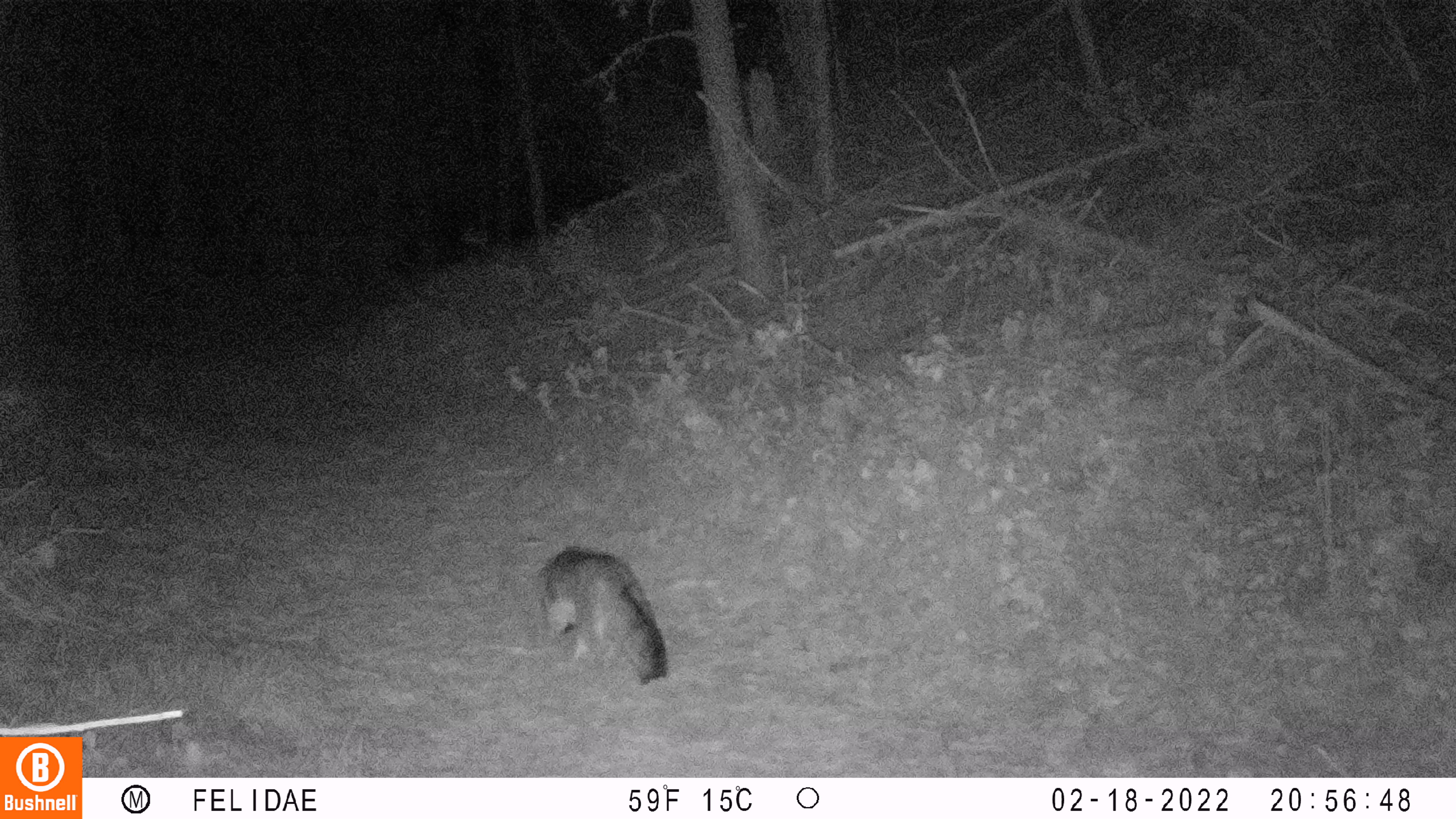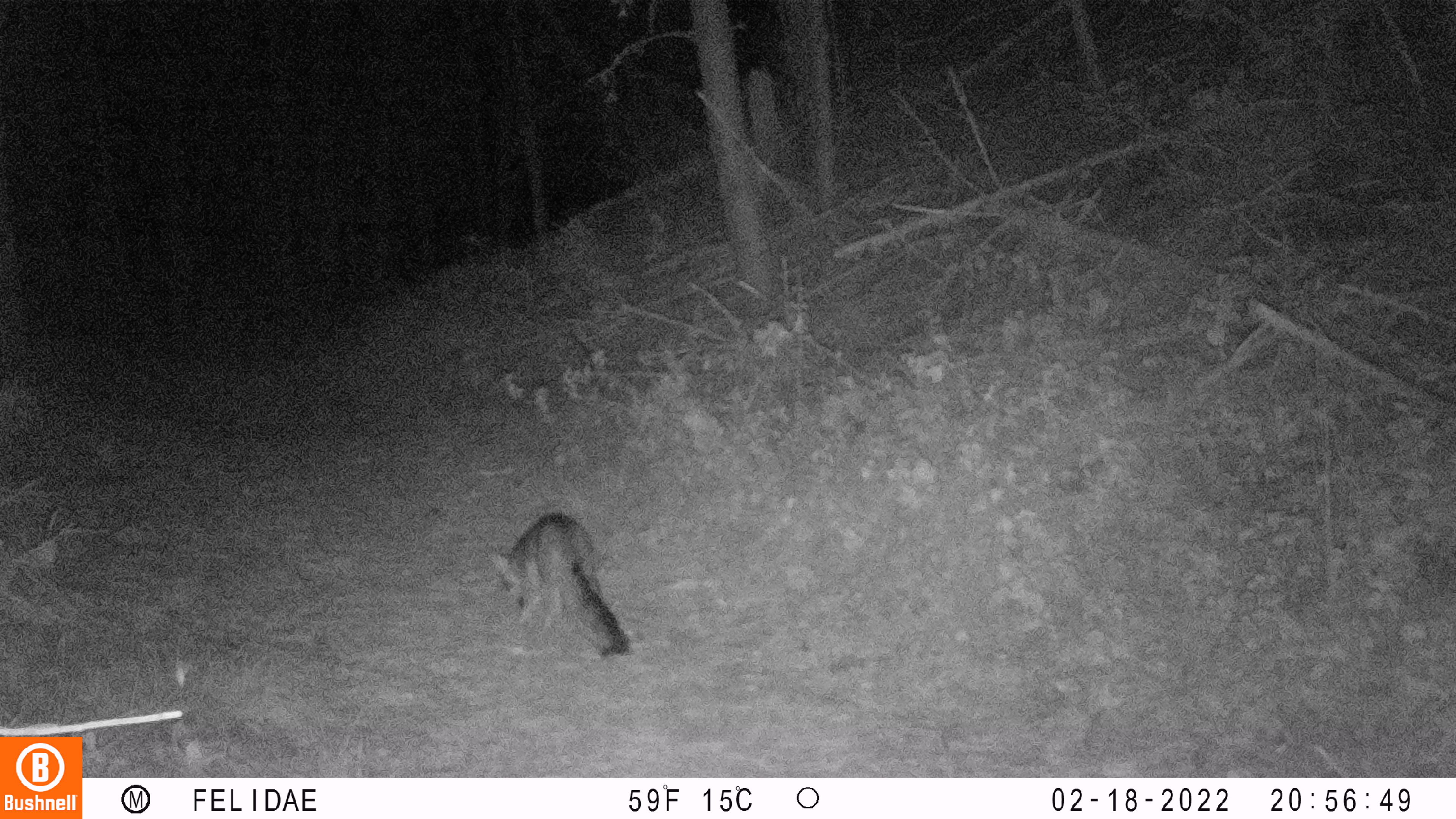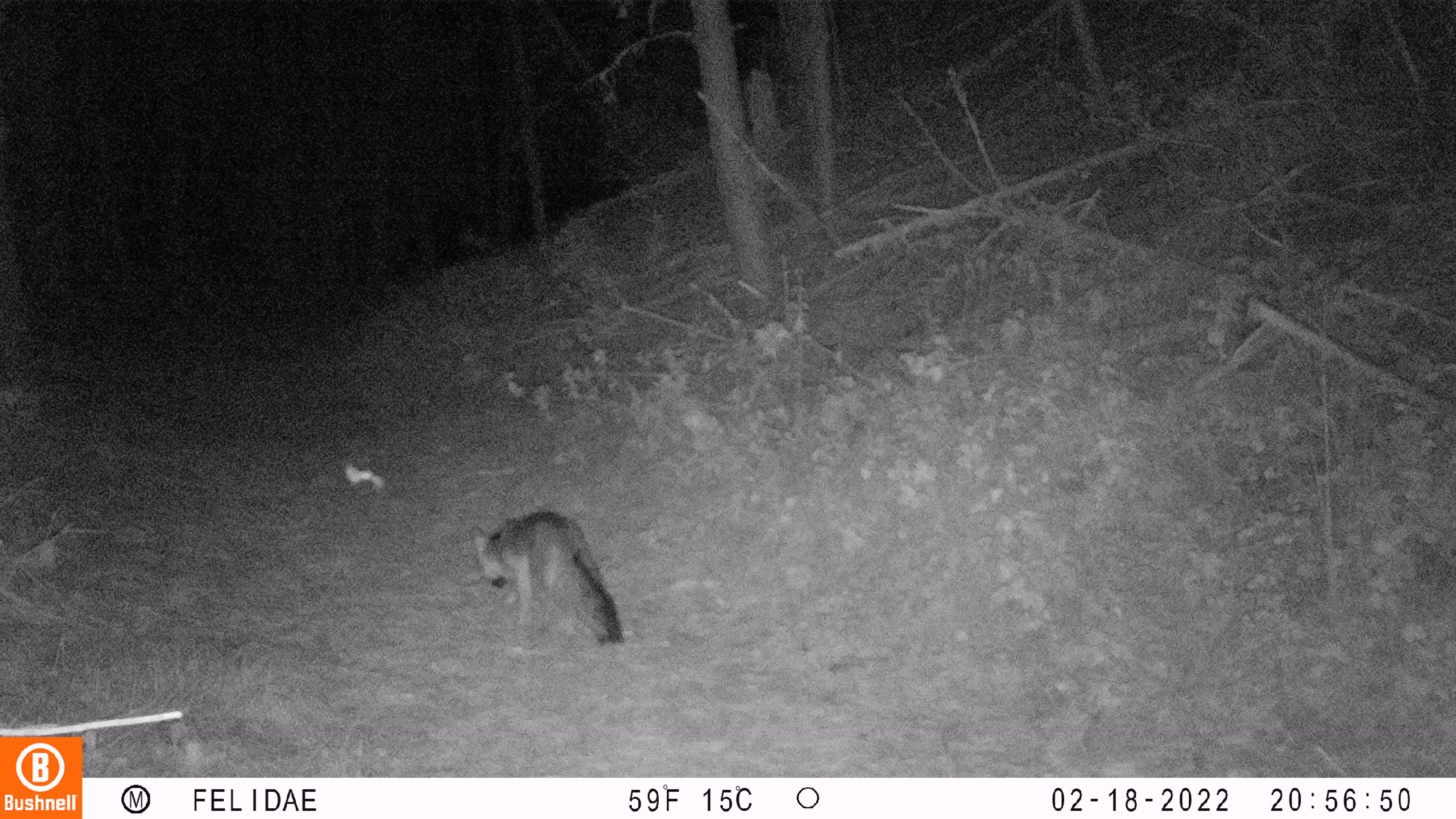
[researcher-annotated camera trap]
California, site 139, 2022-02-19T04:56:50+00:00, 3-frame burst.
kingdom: Animalia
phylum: Chordata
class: Mammalia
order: Carnivora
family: Canidae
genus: Urocyon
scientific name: Urocyon cinereoargenteus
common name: gray fox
Gray fox (Urocyon cinereoargenteus).